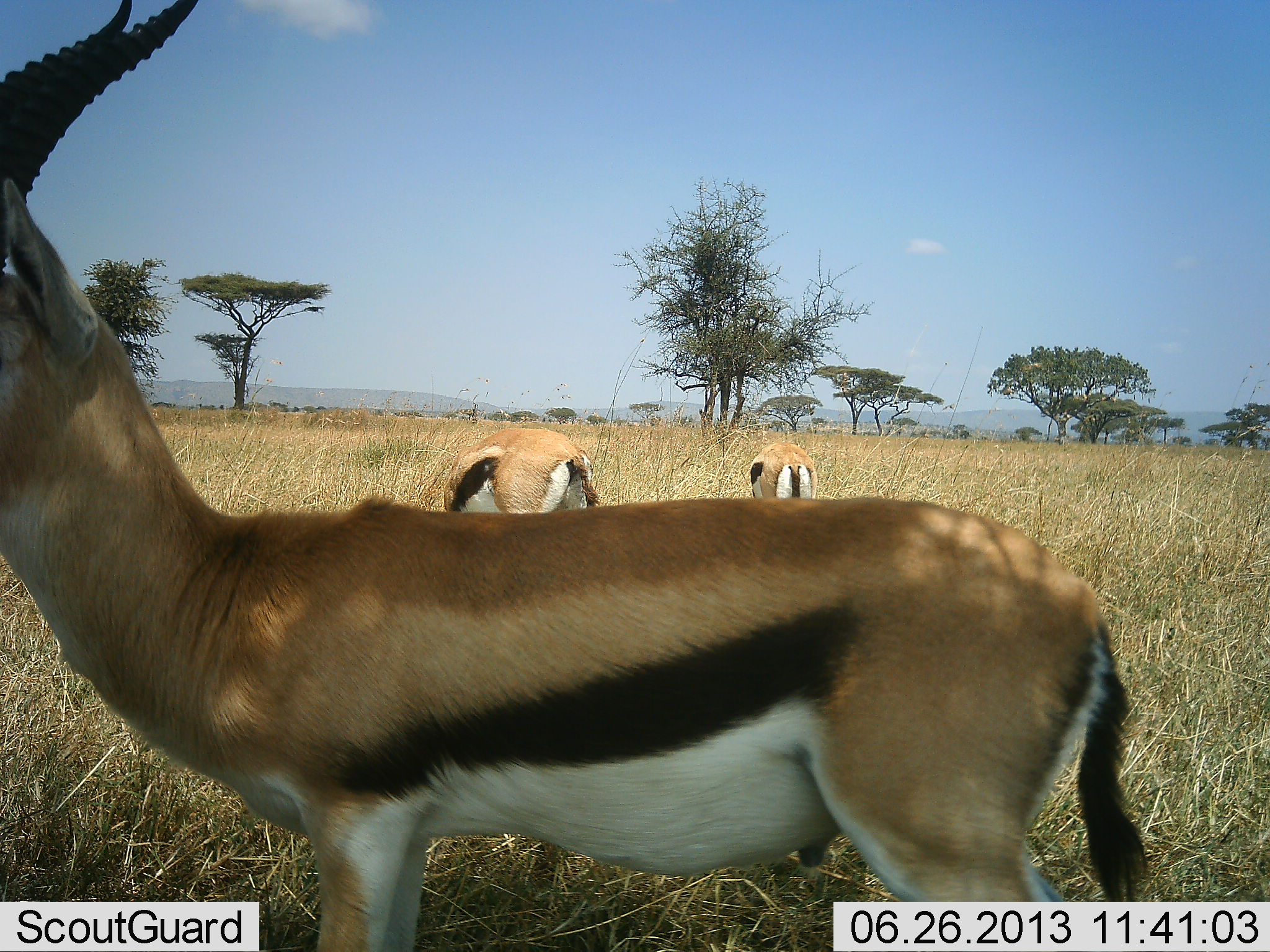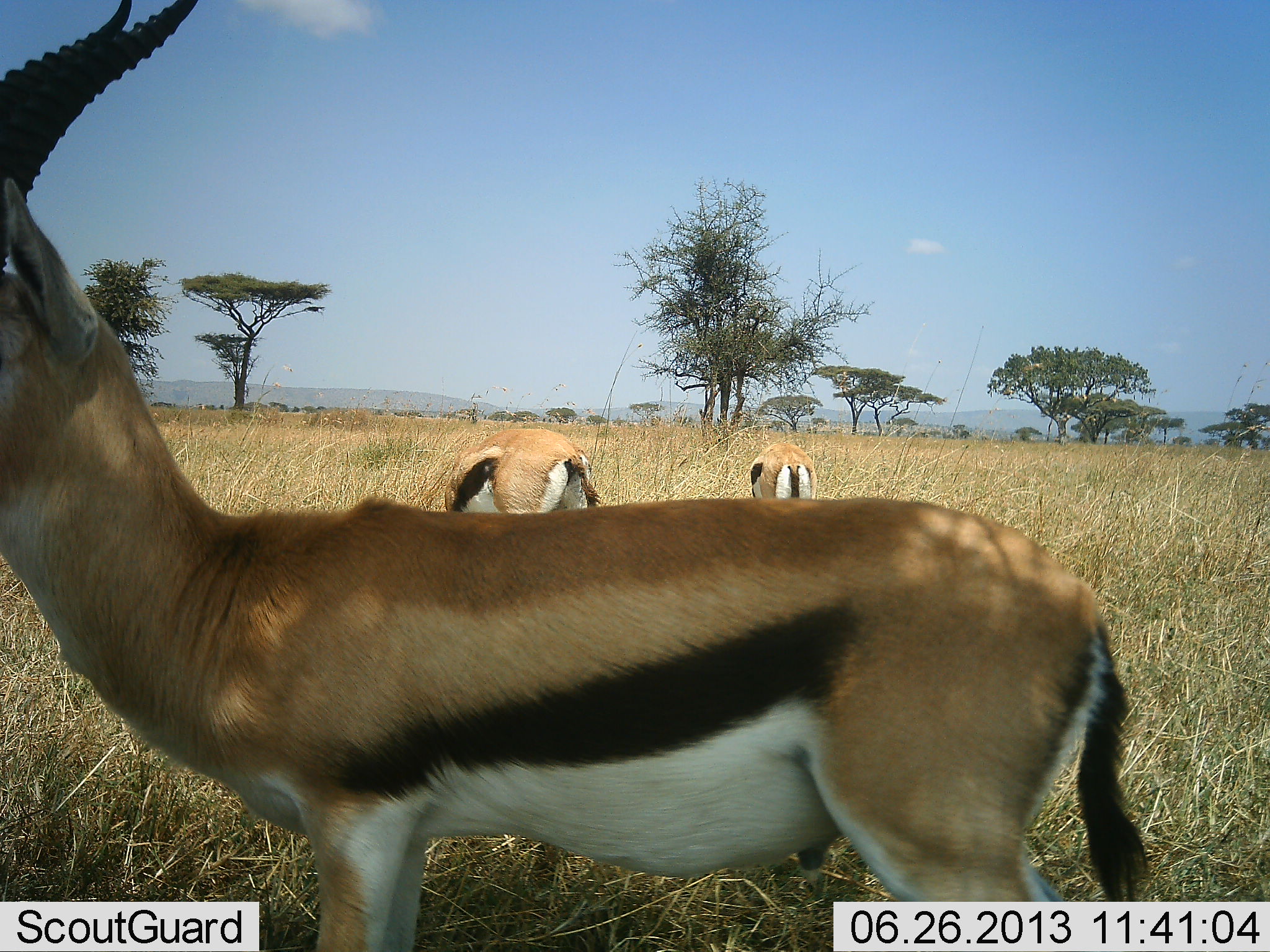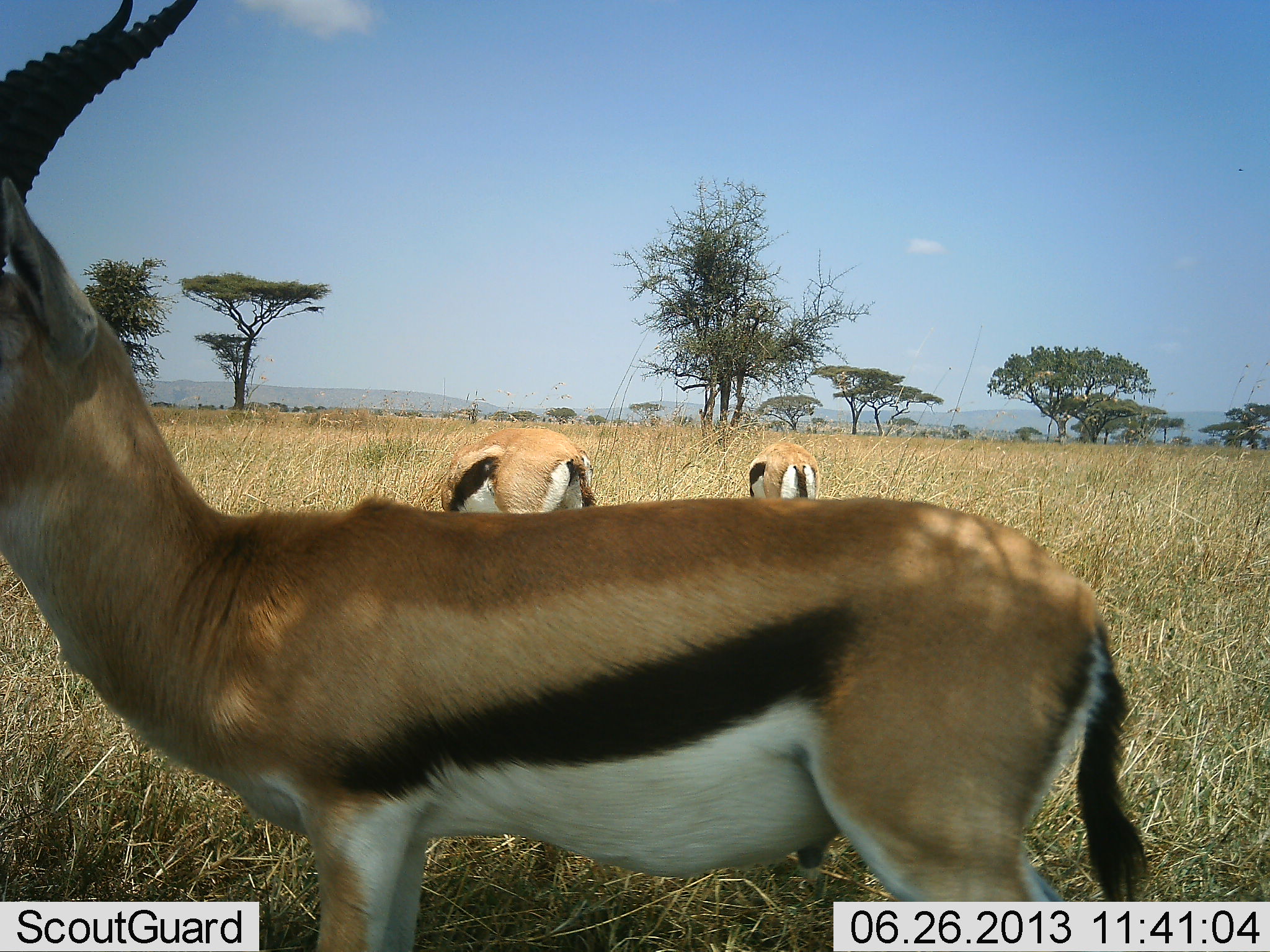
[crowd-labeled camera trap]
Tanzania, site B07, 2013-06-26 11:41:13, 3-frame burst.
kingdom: Animalia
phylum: Chordata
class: Mammalia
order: Artiodactyla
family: Bovidae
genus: Eudorcas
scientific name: Eudorcas thomsonii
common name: thomson's gazelle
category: gazellethomsons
Gazellethomsons (thomson's gazelle) (Eudorcas thomsonii), count 3. Behavior (volunteer vote fractions): standing 100%, resting 0%, moving 0%, interacting 0%. Young present (vote fraction): 0%. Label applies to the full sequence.